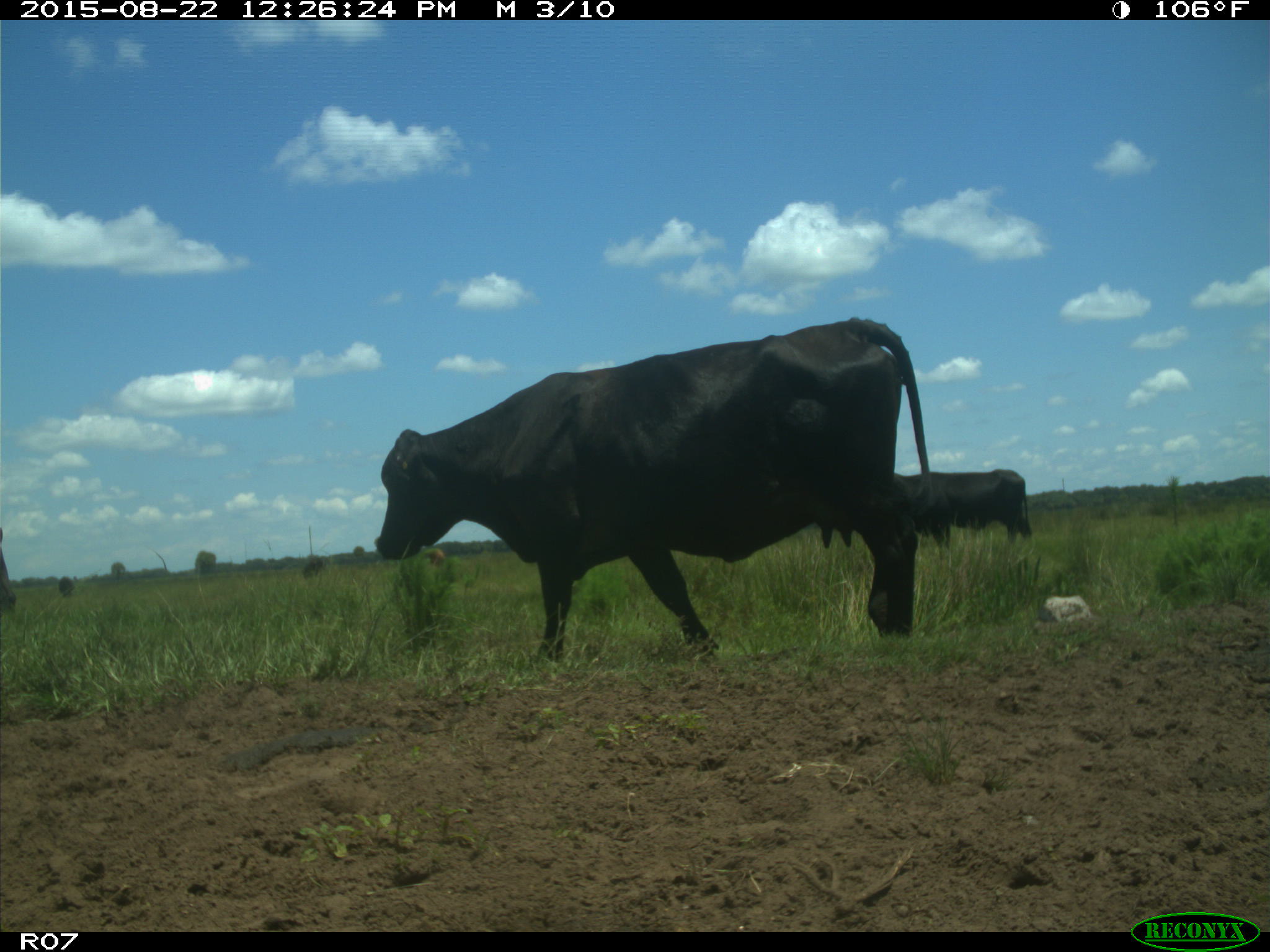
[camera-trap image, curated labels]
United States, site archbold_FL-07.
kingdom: Animalia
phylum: Chordata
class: Mammalia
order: Artiodactyla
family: Bovidae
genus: Bos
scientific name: Bos taurus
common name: domestic cow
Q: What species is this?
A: Bos taurus (domestic cow).